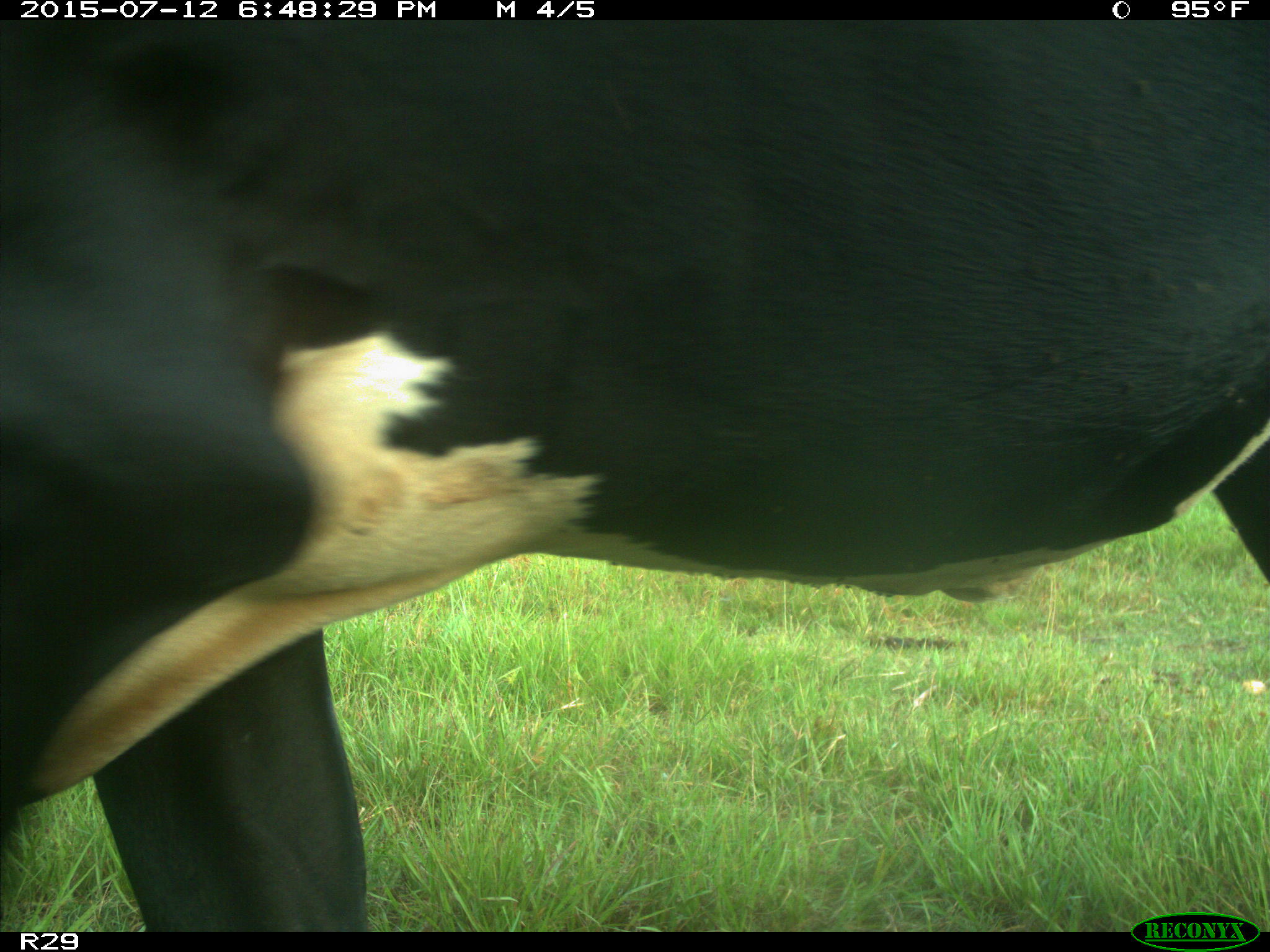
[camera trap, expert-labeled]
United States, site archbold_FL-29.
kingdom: Animalia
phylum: Chordata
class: Mammalia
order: Artiodactyla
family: Bovidae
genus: Bos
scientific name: Bos taurus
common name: domestic cow